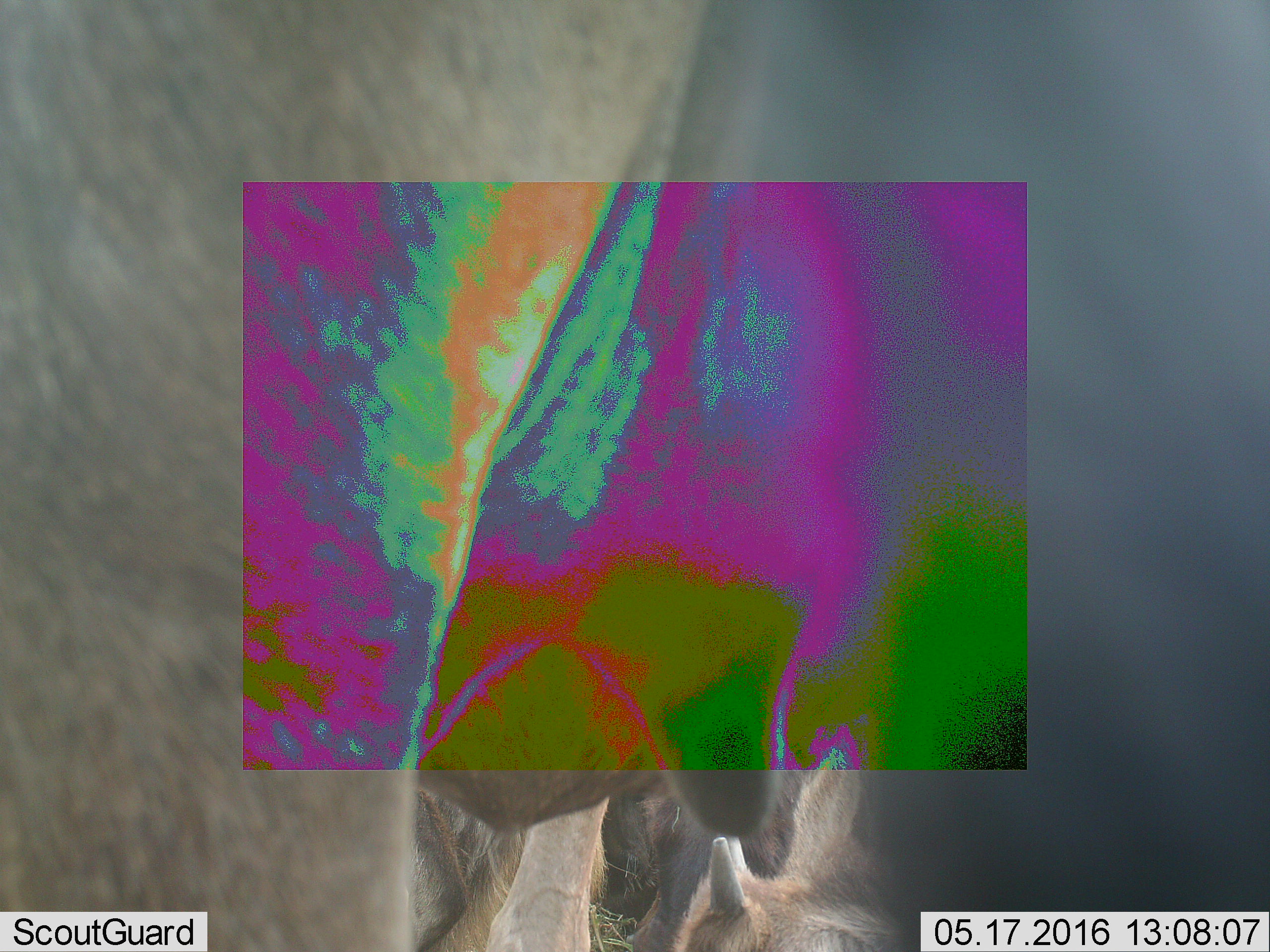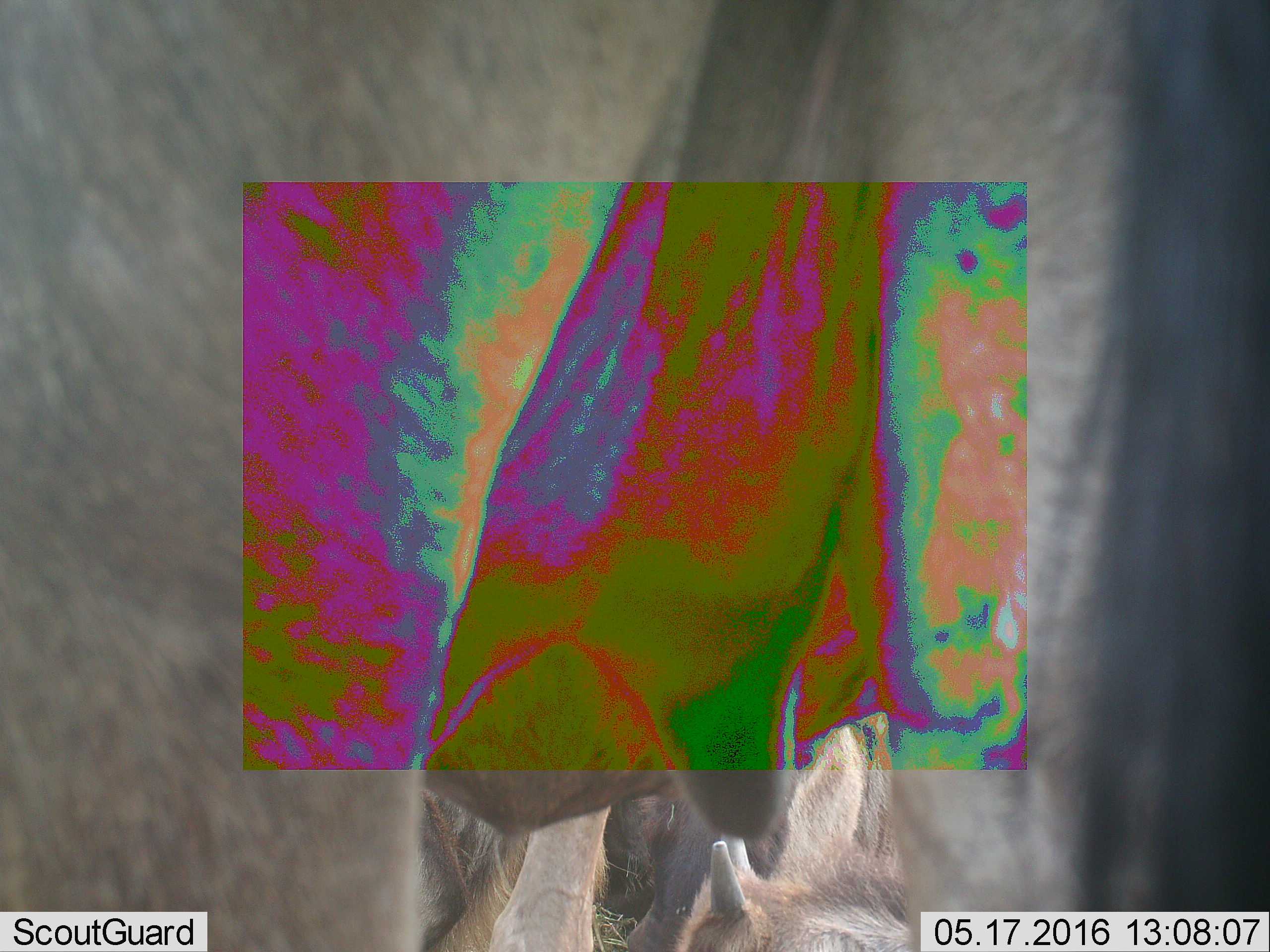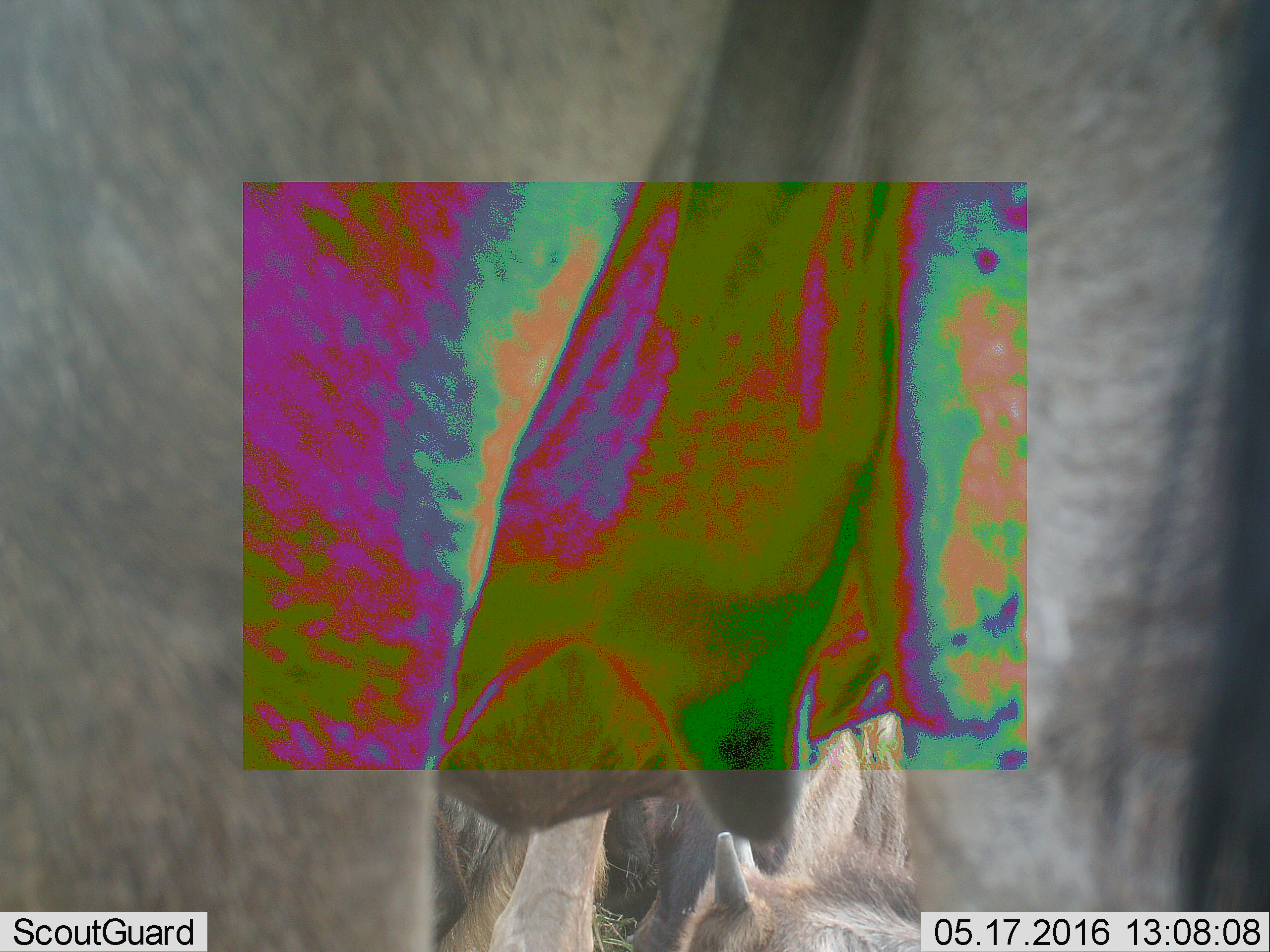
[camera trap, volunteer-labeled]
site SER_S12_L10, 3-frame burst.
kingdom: Animalia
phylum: Chordata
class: Mammalia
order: Artiodactyla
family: Bovidae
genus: Connochaetes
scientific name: Connochaetes taurinus taurinus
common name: blue wildebeest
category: wildebeestblue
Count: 3.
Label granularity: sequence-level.